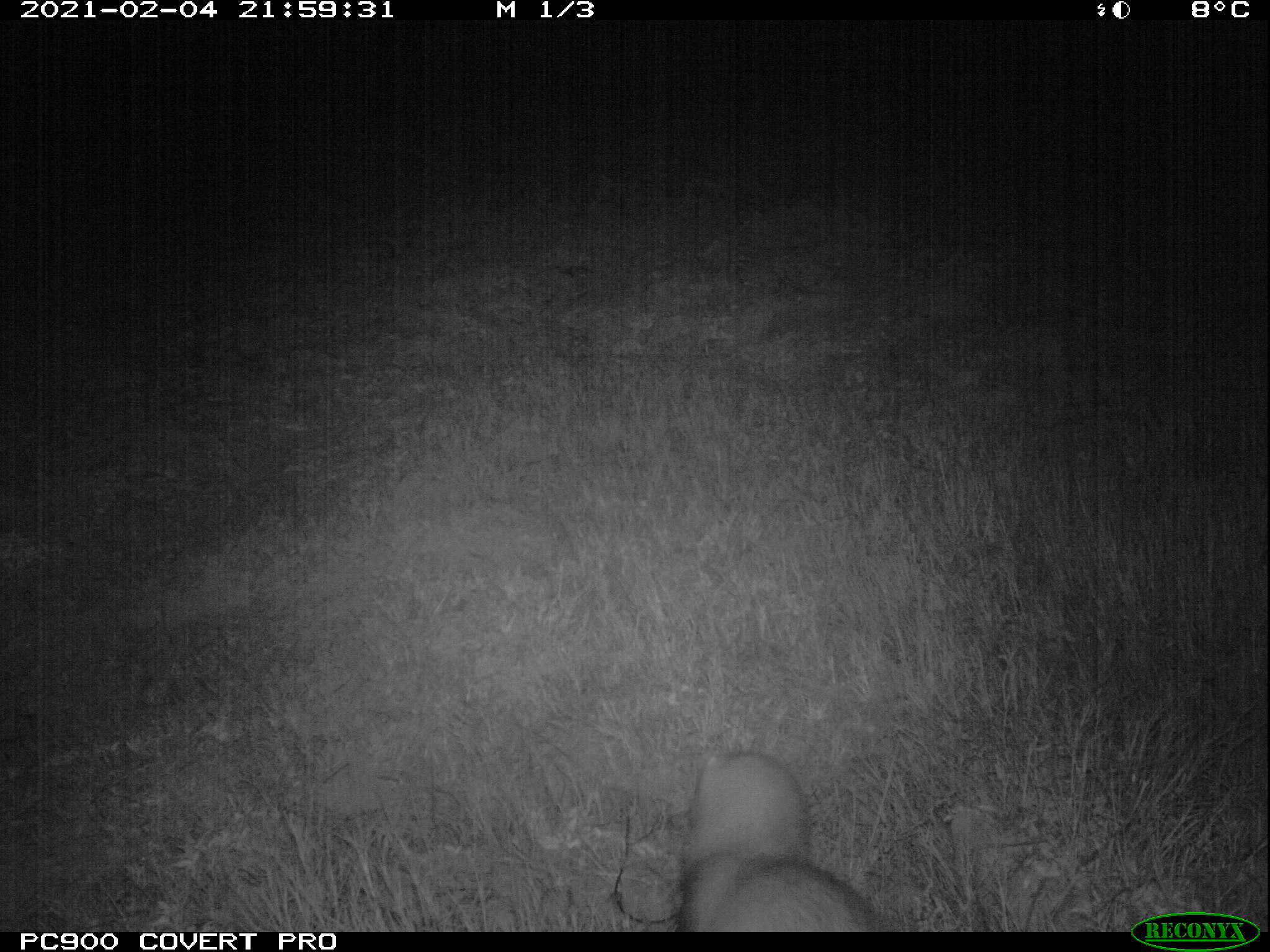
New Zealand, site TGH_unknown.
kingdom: Animalia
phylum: Chordata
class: Mammalia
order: Carnivora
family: Mustelidae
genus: Mustela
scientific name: Mustela furo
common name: ferret